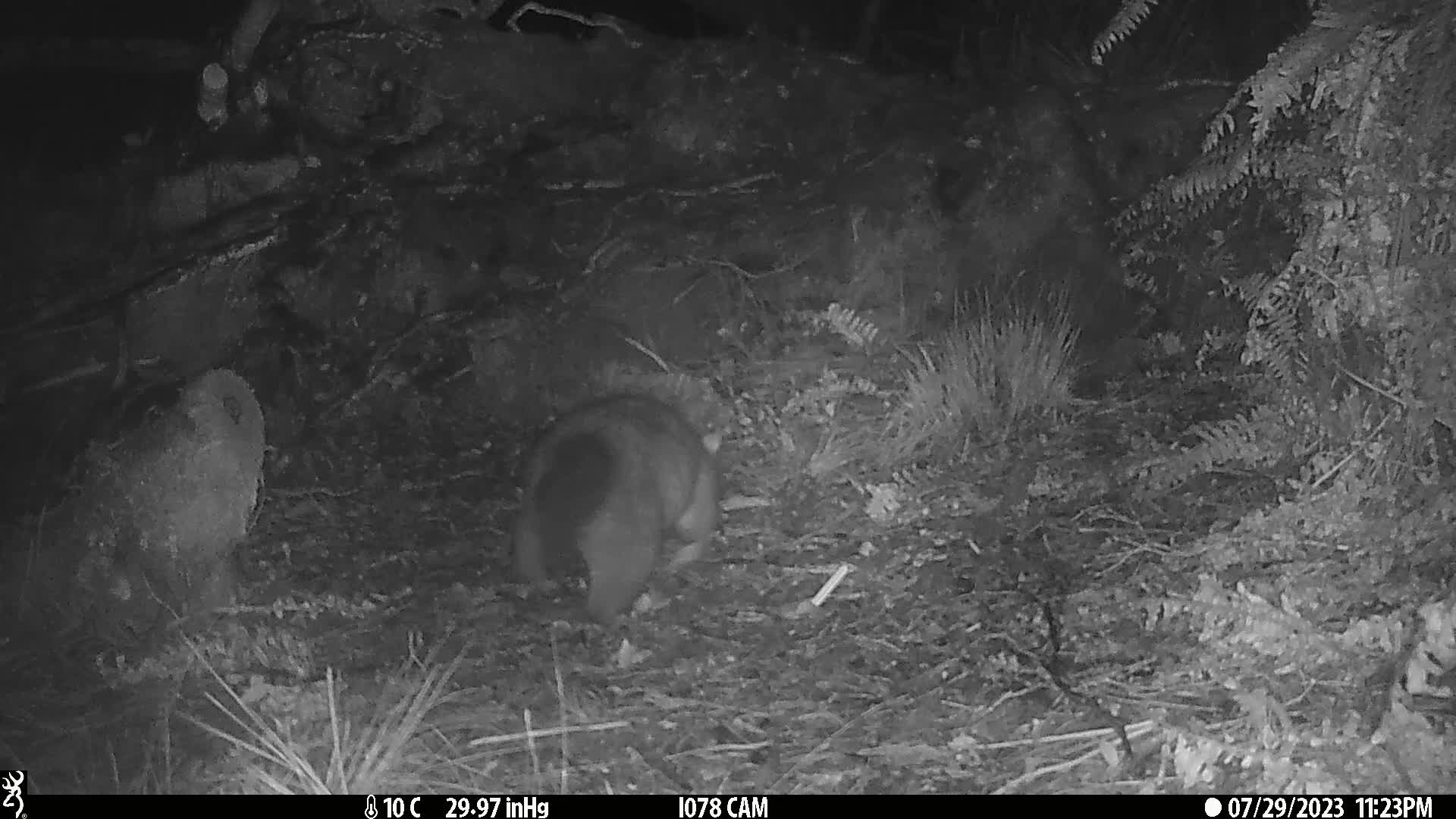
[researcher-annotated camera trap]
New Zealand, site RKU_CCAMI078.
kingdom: Animalia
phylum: Chordata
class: Mammalia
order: Diprotodontia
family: Phalangeridae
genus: Trichosurus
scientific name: Trichosurus vulpecula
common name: common brushtail possum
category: possum